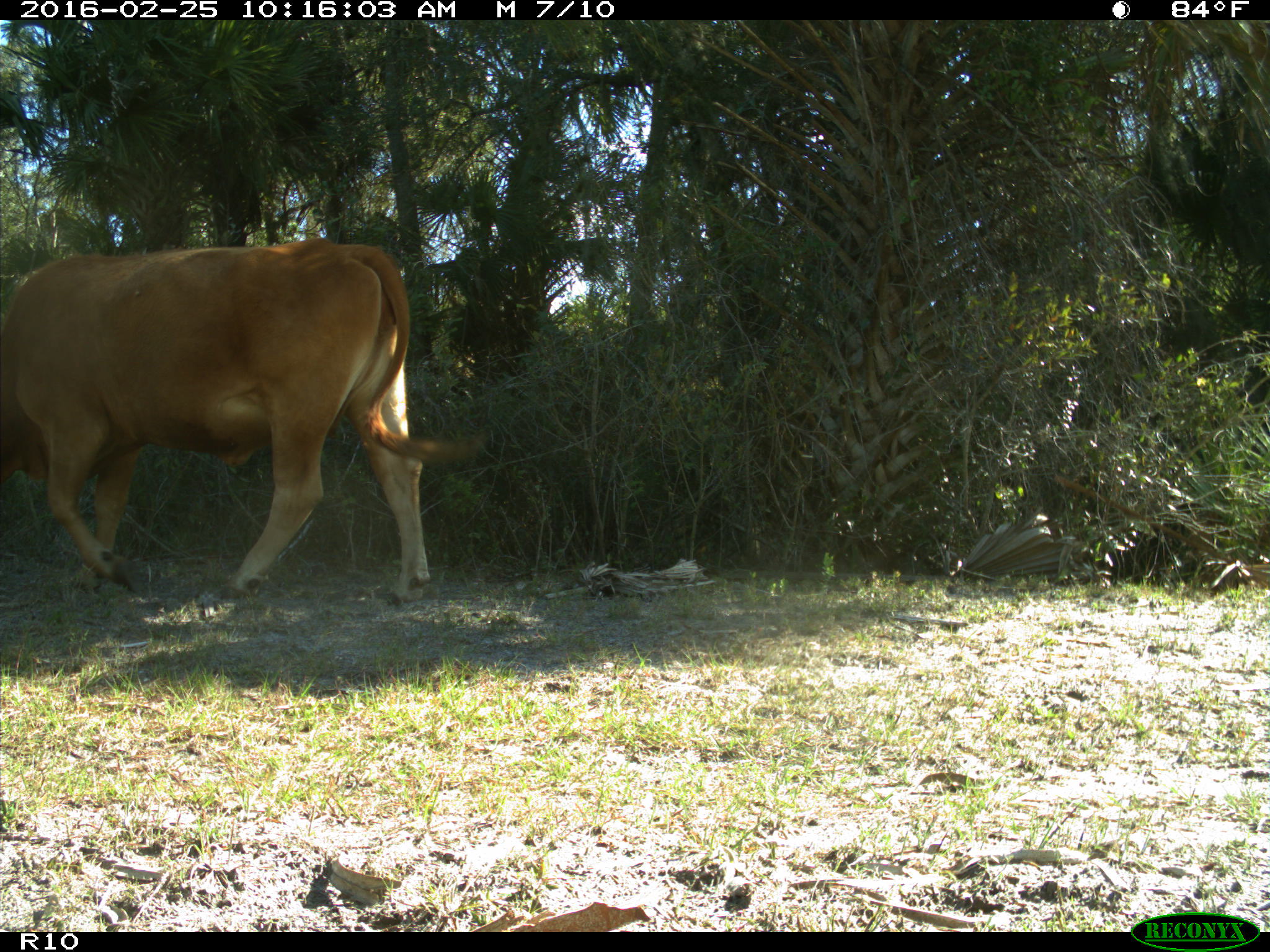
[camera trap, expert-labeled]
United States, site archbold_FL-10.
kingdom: Animalia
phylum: Chordata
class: Mammalia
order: Artiodactyla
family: Bovidae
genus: Bos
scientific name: Bos taurus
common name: domestic cow